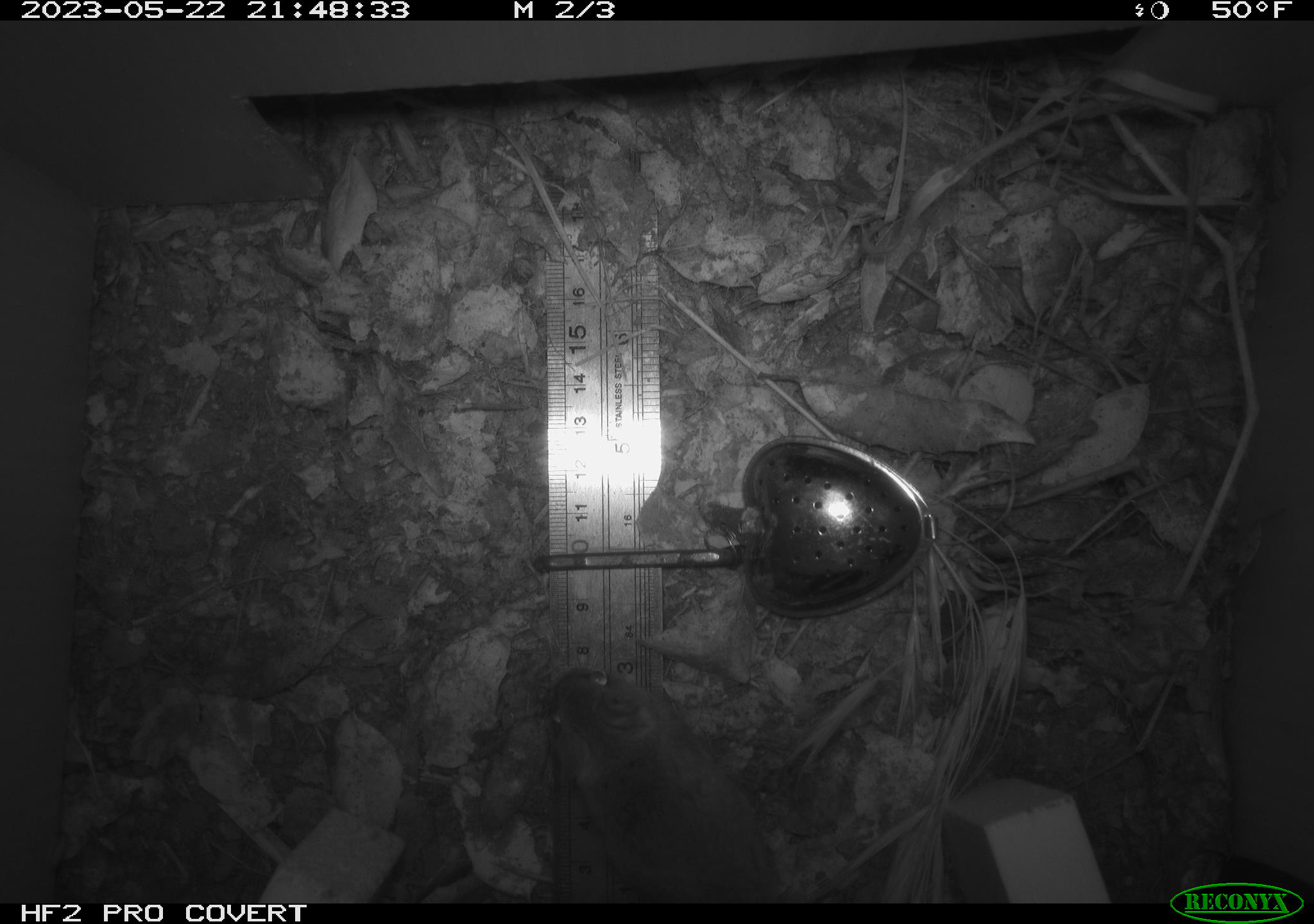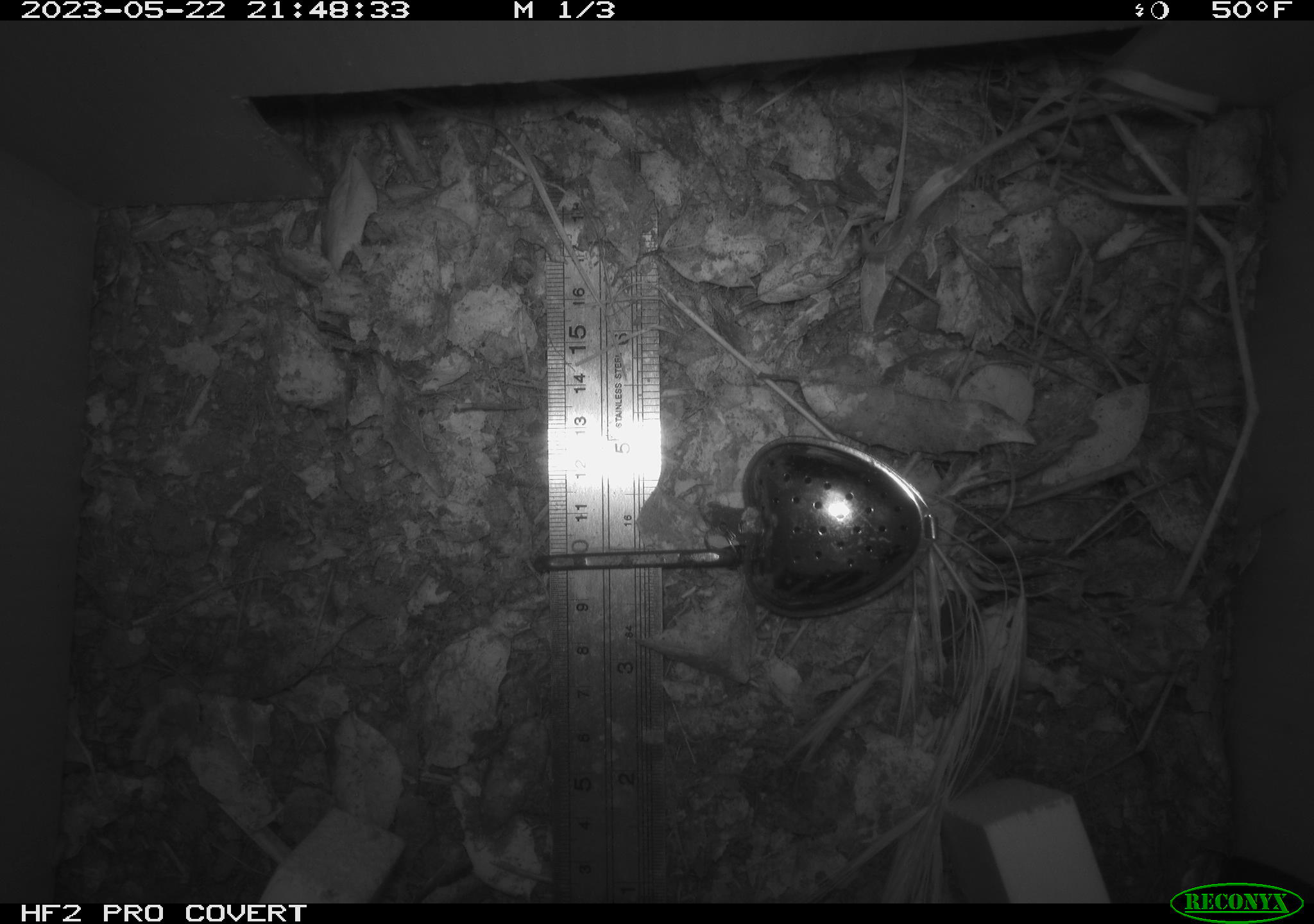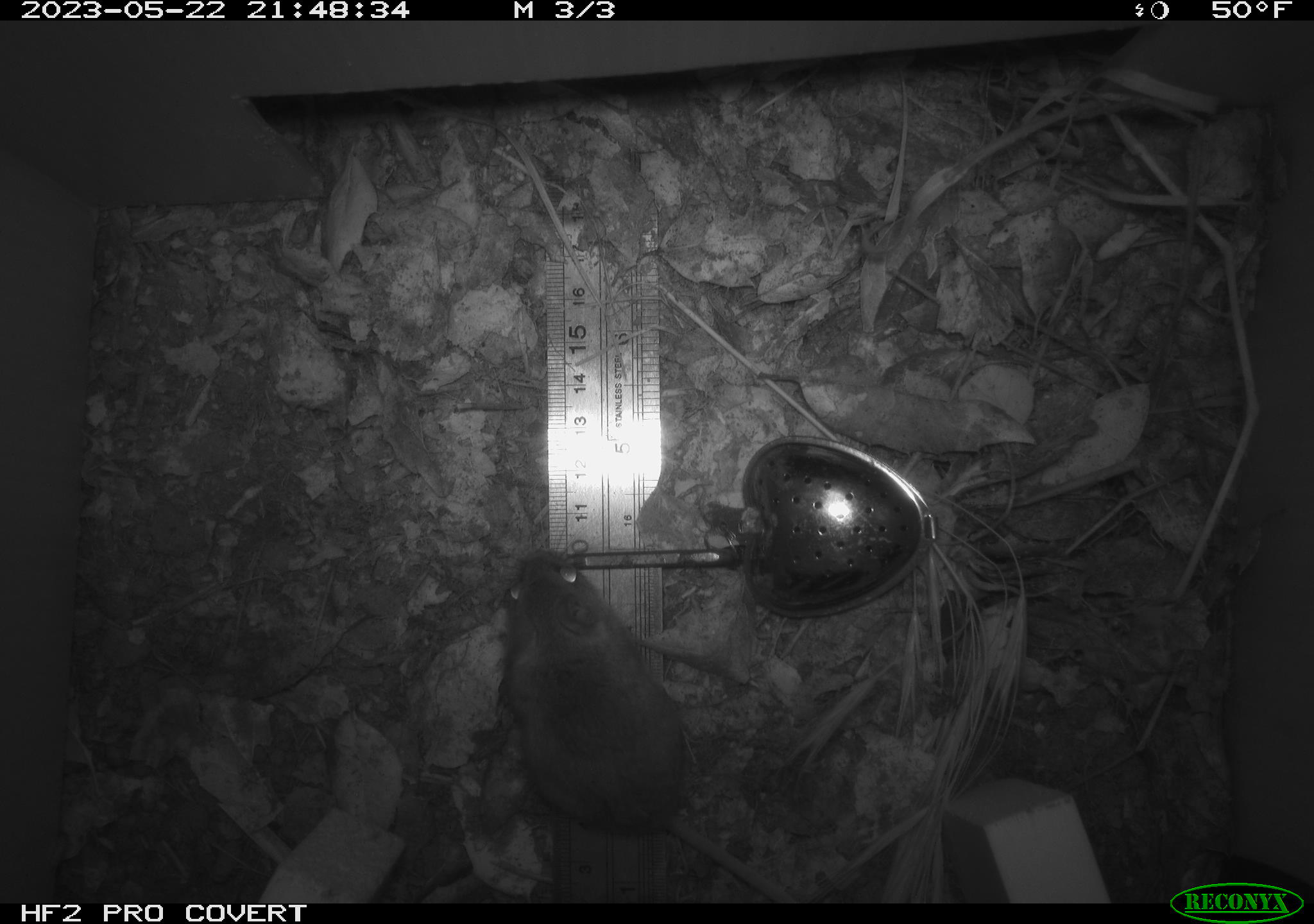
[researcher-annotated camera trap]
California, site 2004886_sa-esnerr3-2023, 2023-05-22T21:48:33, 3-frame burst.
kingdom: Animalia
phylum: Chordata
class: Mammalia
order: Rodentia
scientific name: Rodentia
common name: mouse species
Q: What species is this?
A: Mouse species (Rodentia).